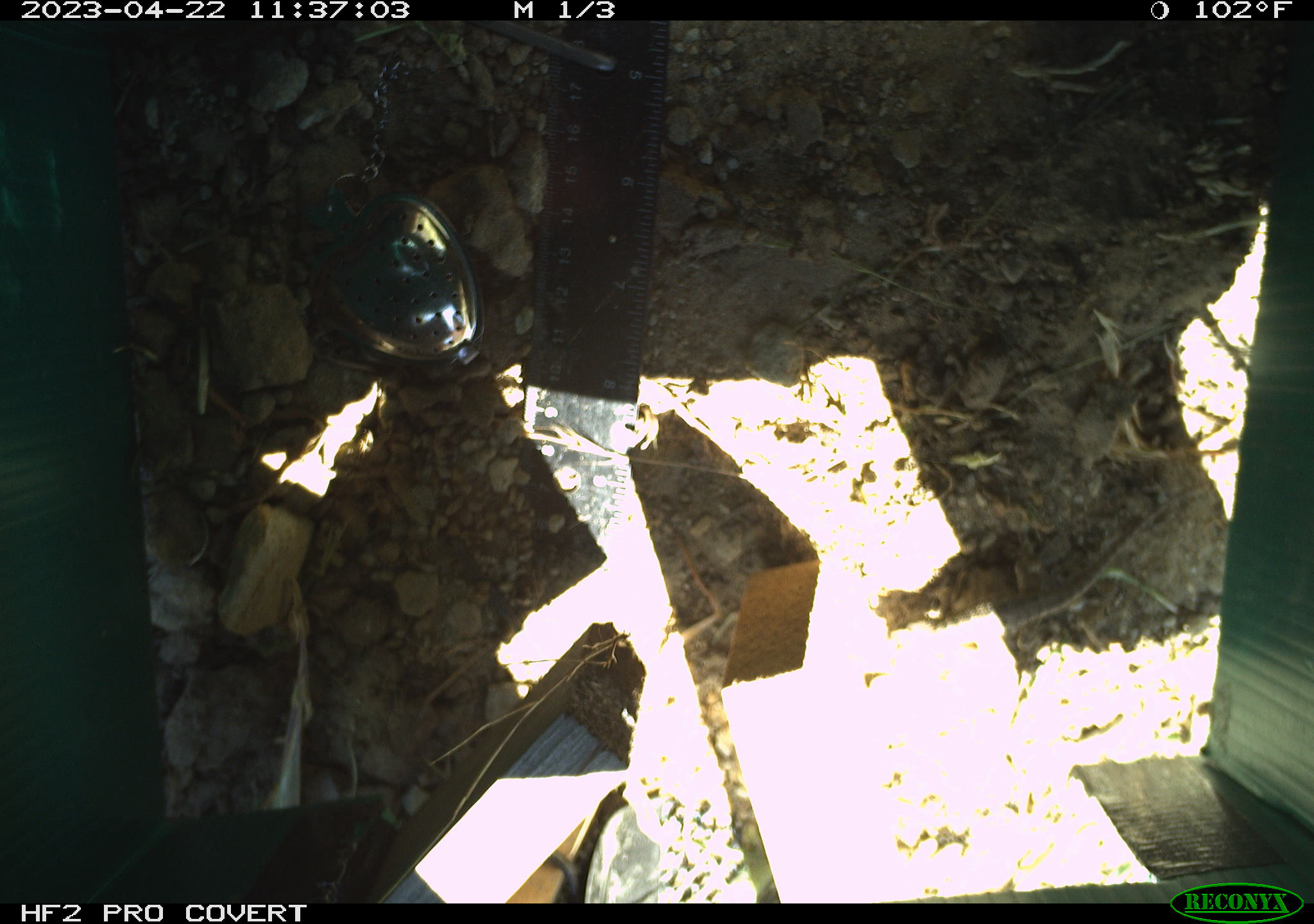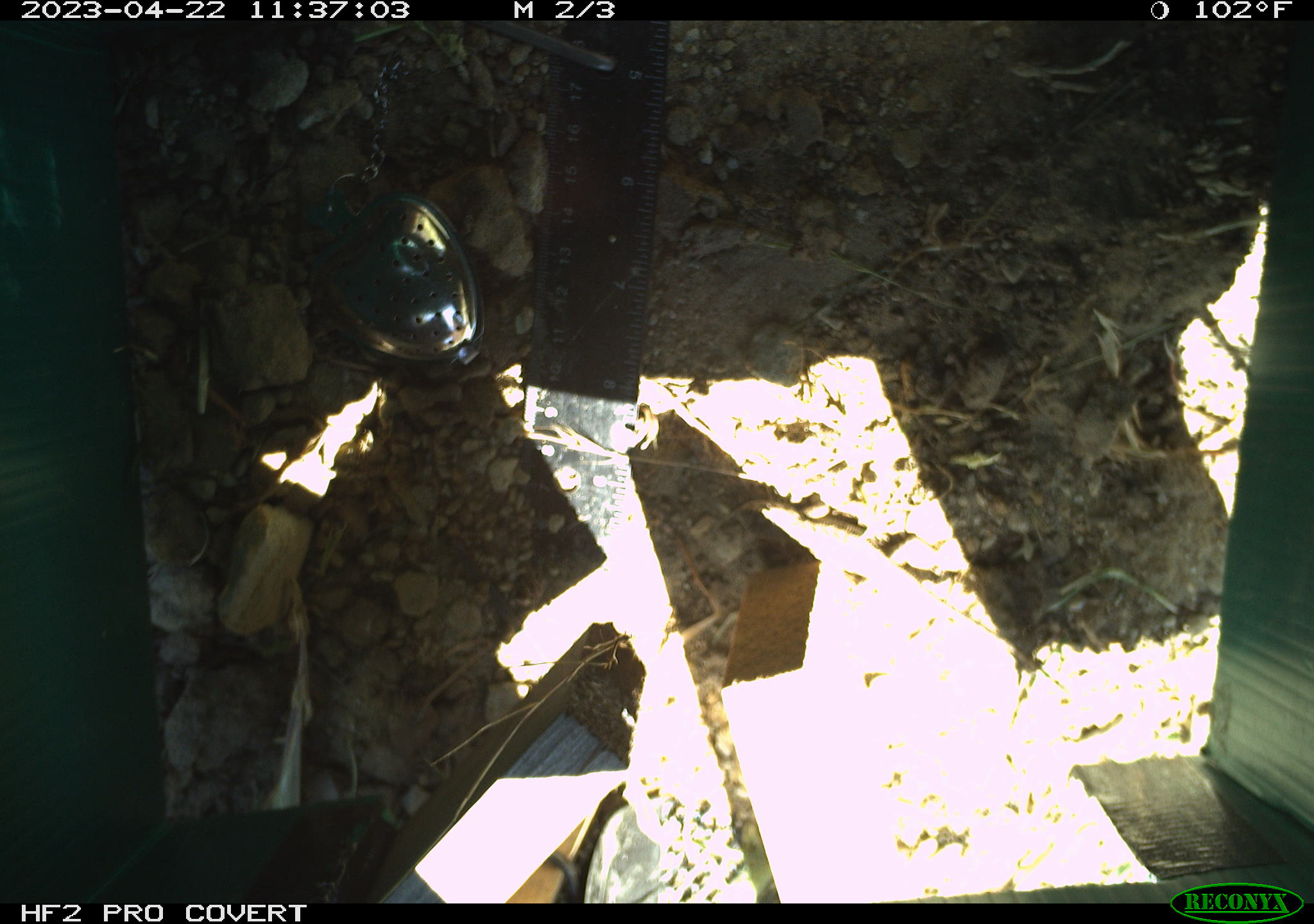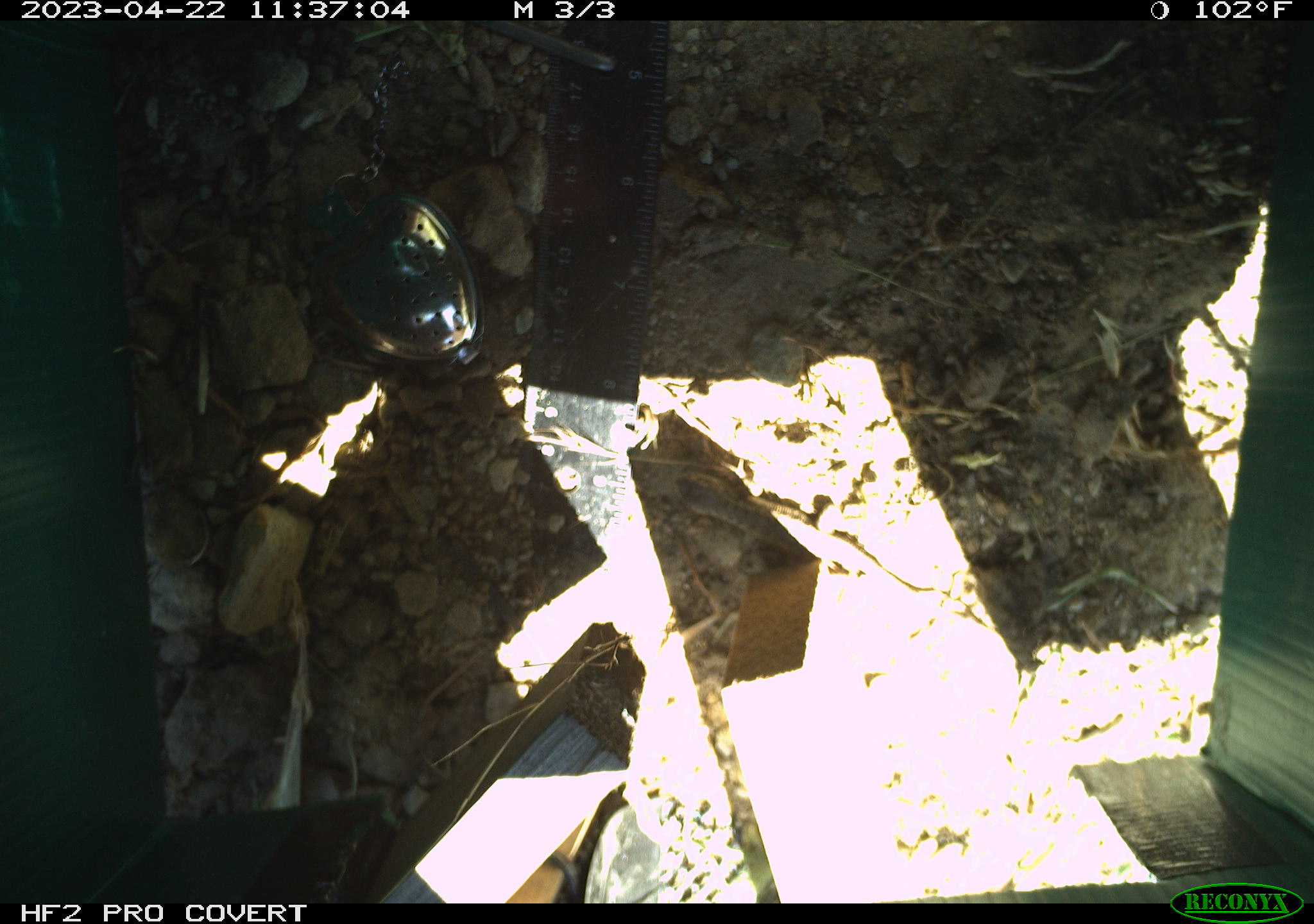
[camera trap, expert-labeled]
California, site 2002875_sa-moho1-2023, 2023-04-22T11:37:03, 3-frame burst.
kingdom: Animalia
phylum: Chordata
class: Reptilia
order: Squamata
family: Phrynosomatidae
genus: Sceloporus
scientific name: Sceloporus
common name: spiny lizards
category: sceloporus species